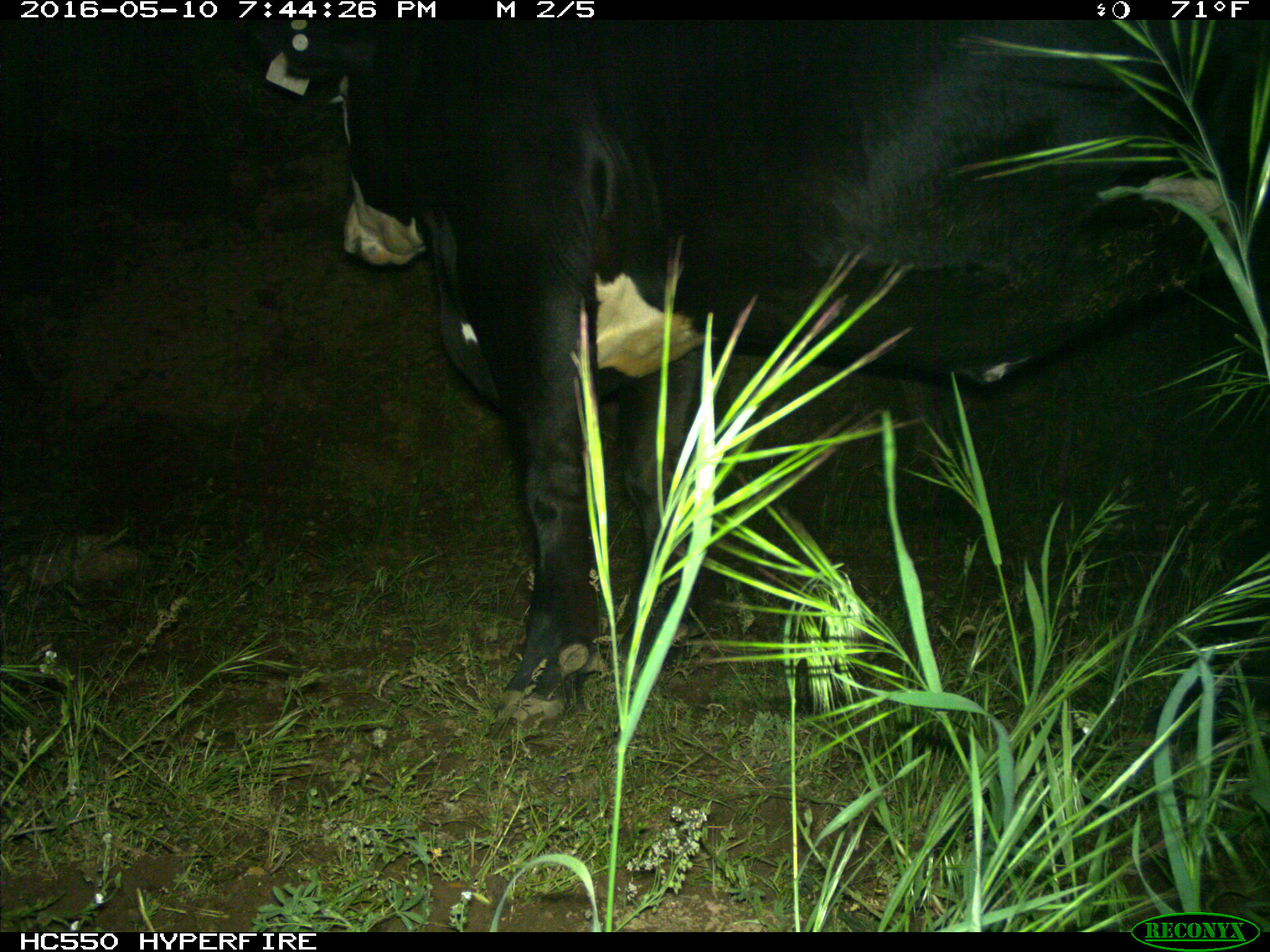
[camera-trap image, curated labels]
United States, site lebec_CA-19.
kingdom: Animalia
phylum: Chordata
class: Mammalia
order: Artiodactyla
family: Bovidae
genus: Bos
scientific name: Bos taurus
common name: domestic cow